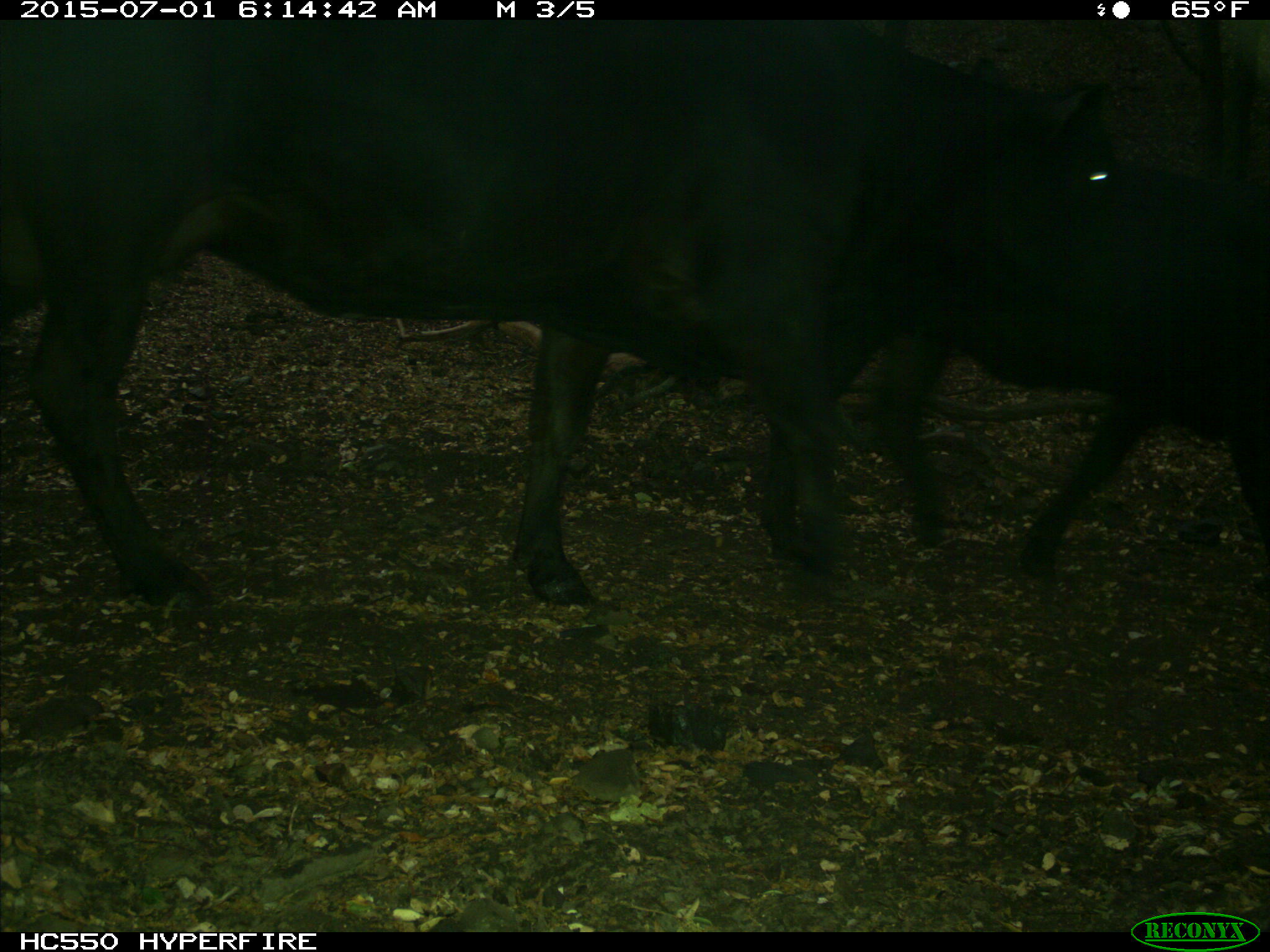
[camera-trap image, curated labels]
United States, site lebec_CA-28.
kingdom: Animalia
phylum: Chordata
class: Mammalia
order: Artiodactyla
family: Bovidae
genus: Bos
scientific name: Bos taurus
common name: domestic cow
Bos taurus (domestic cow).